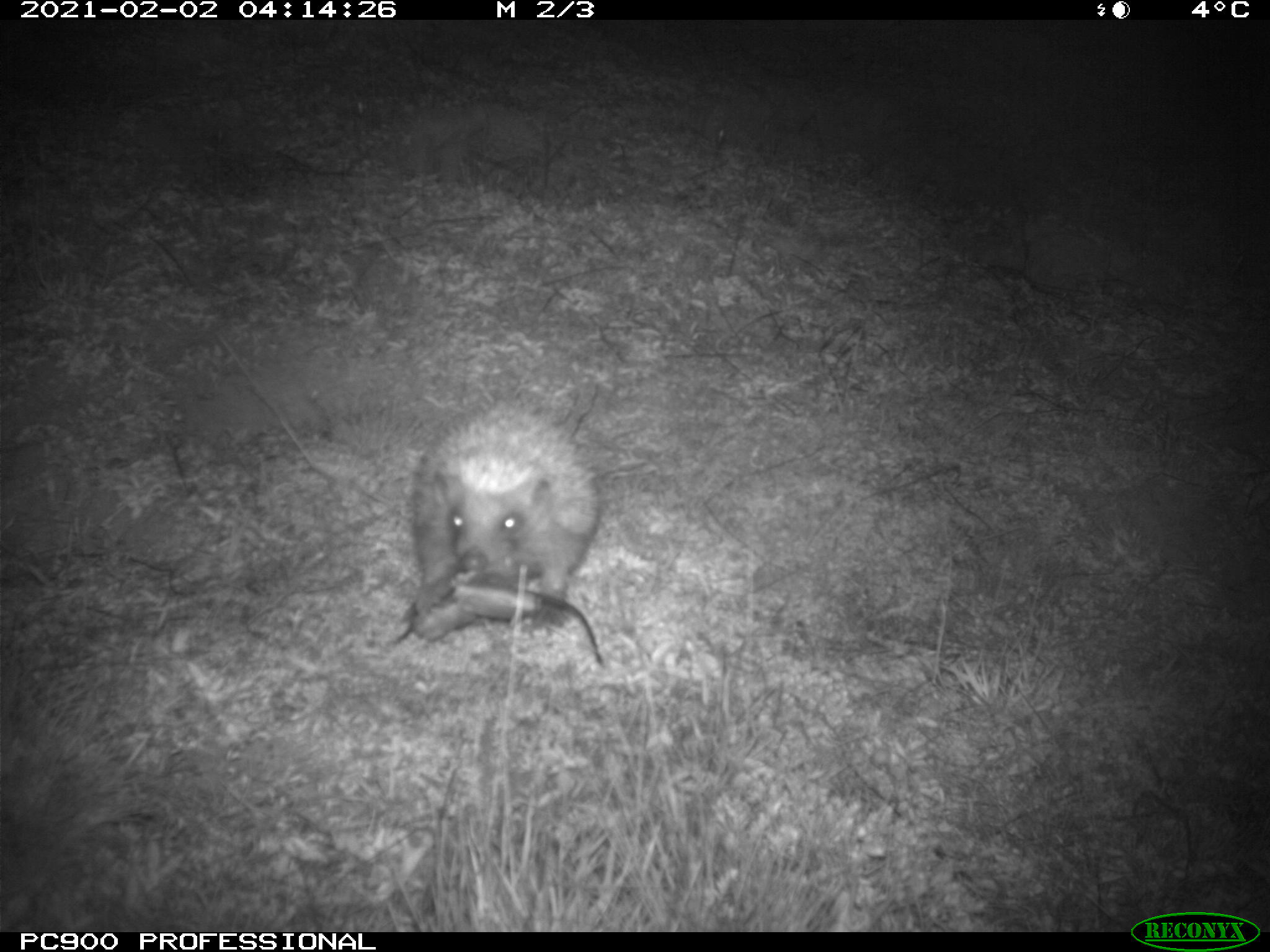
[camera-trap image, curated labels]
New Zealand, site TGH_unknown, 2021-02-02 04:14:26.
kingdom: Animalia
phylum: Chordata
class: Mammalia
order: Eulipotyphla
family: Erinaceidae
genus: Erinaceus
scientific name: Erinaceus europaeus europaeus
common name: european hedgehog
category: hedgehog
Hedgehog (european hedgehog) (Erinaceus europaeus europaeus).